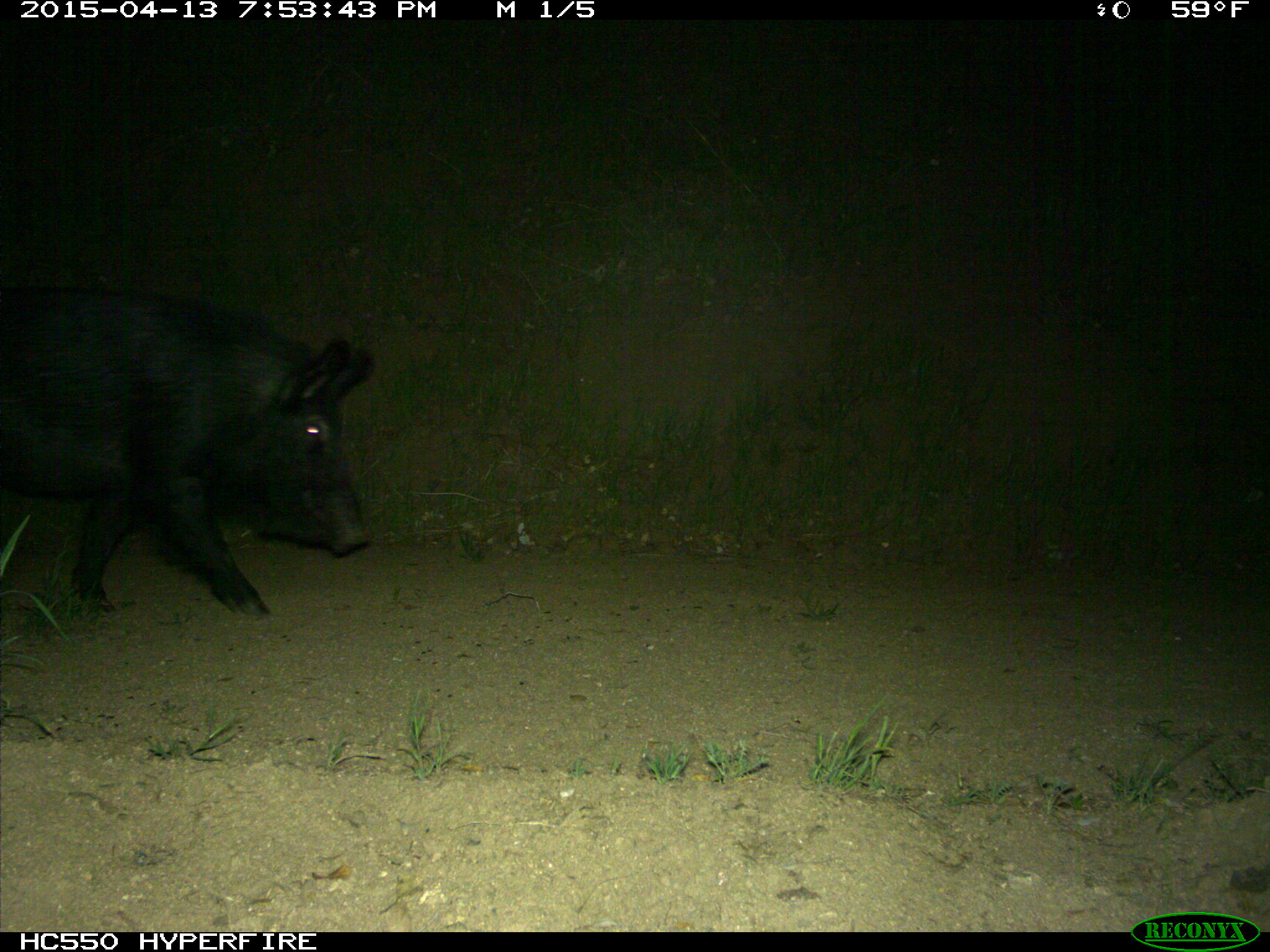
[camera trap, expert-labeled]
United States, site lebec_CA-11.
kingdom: Animalia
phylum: Chordata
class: Mammalia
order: Artiodactyla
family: Suidae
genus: Sus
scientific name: Sus scrofa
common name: wild boar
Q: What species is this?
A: Sus scrofa (wild boar).